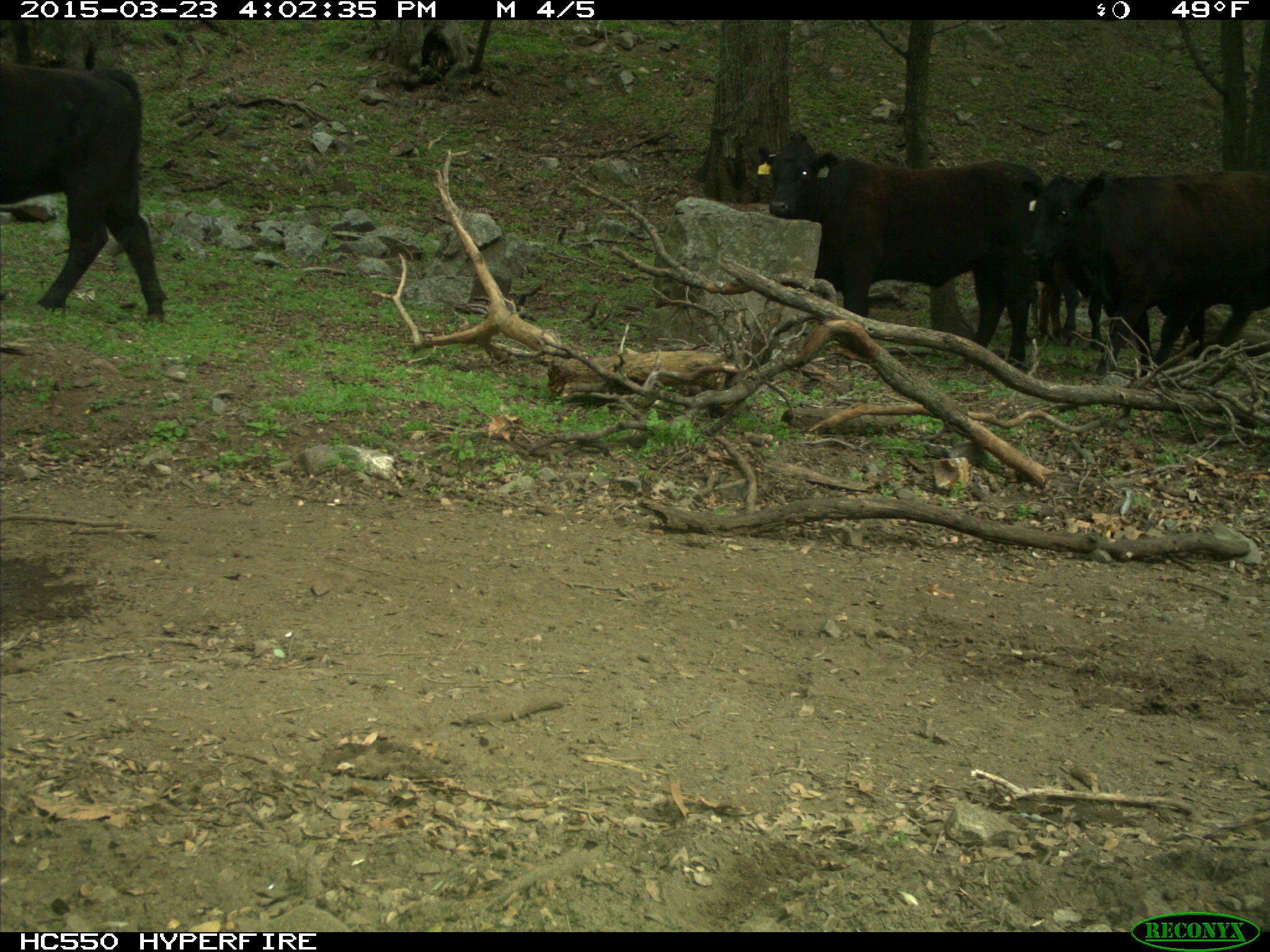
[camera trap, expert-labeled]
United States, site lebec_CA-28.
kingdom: Animalia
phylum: Chordata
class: Mammalia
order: Artiodactyla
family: Bovidae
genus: Bos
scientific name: Bos taurus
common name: domestic cow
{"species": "Bos taurus (domestic cow)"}